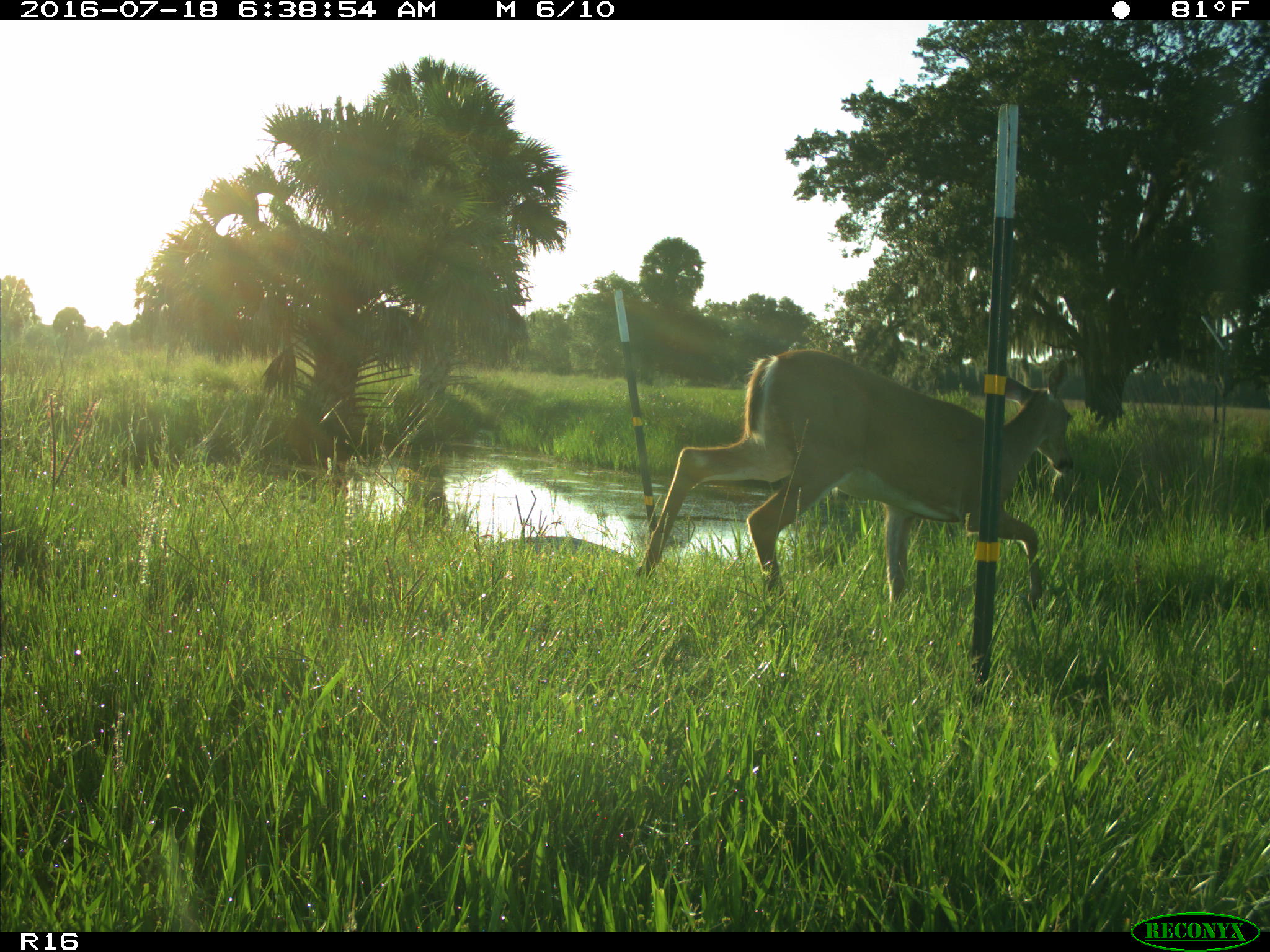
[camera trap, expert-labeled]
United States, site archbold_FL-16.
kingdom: Animalia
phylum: Chordata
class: Mammalia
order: Artiodactyla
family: Cervidae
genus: Odocoileus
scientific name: Odocoileus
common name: deer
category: unidentified deer